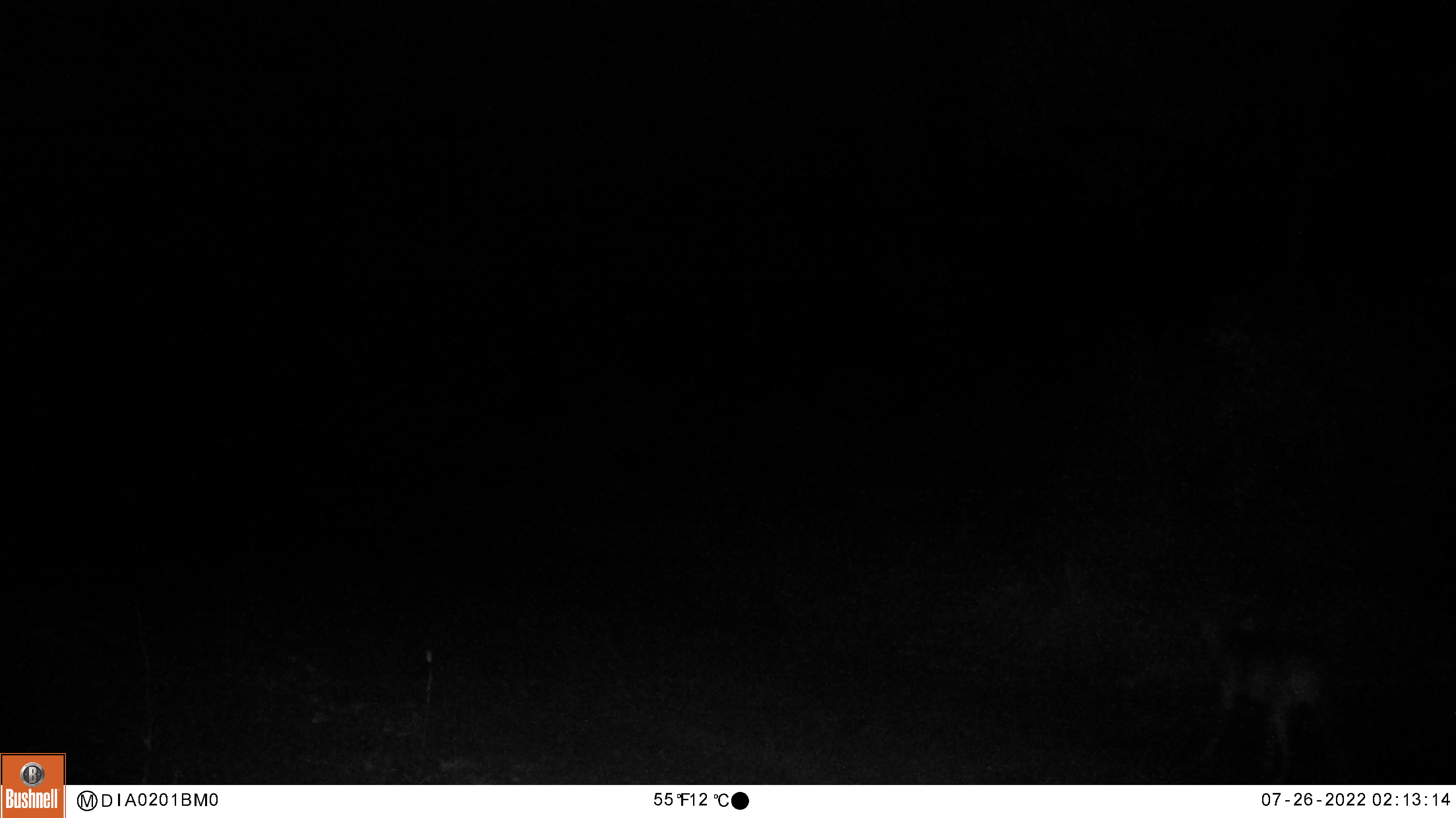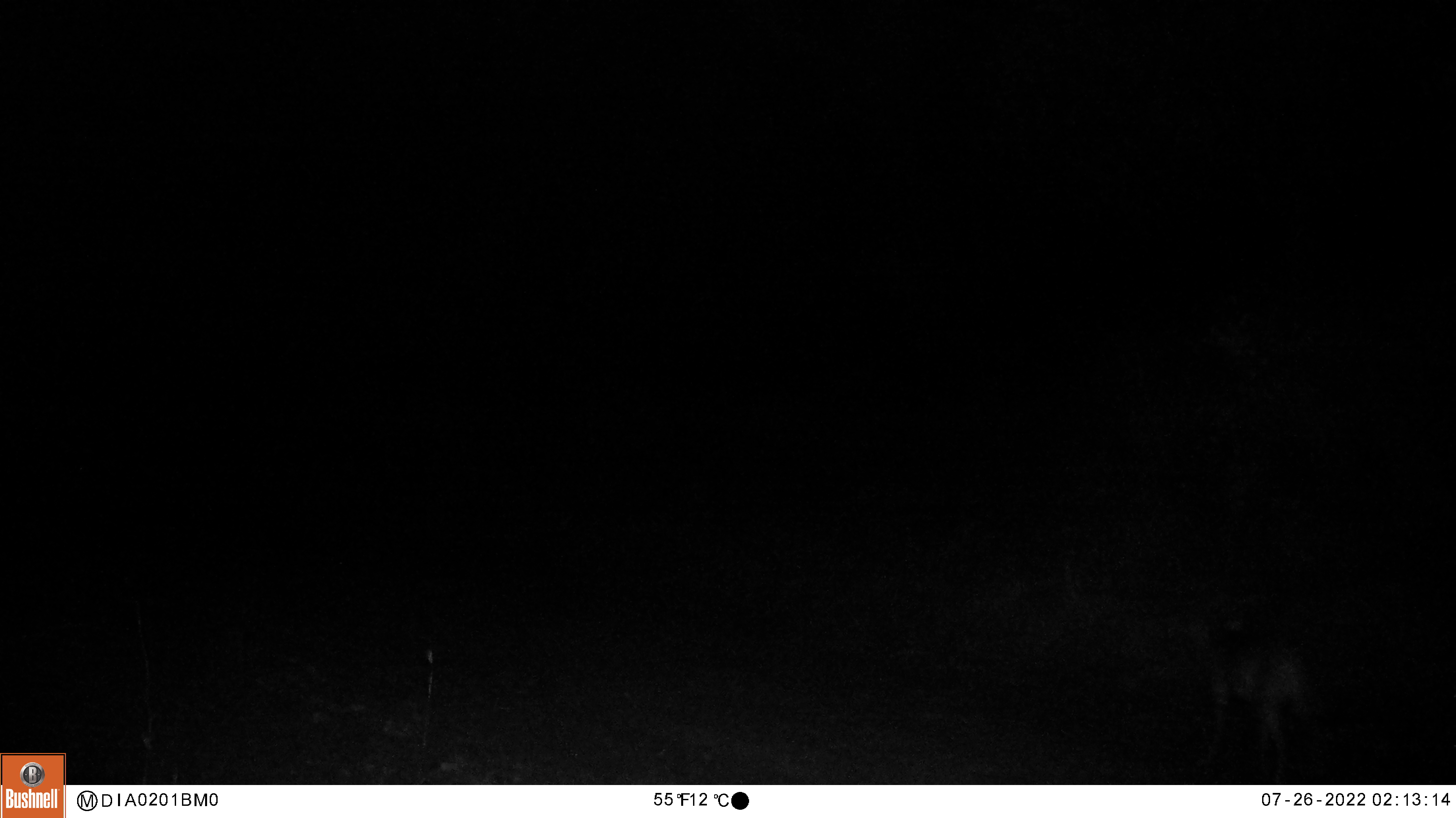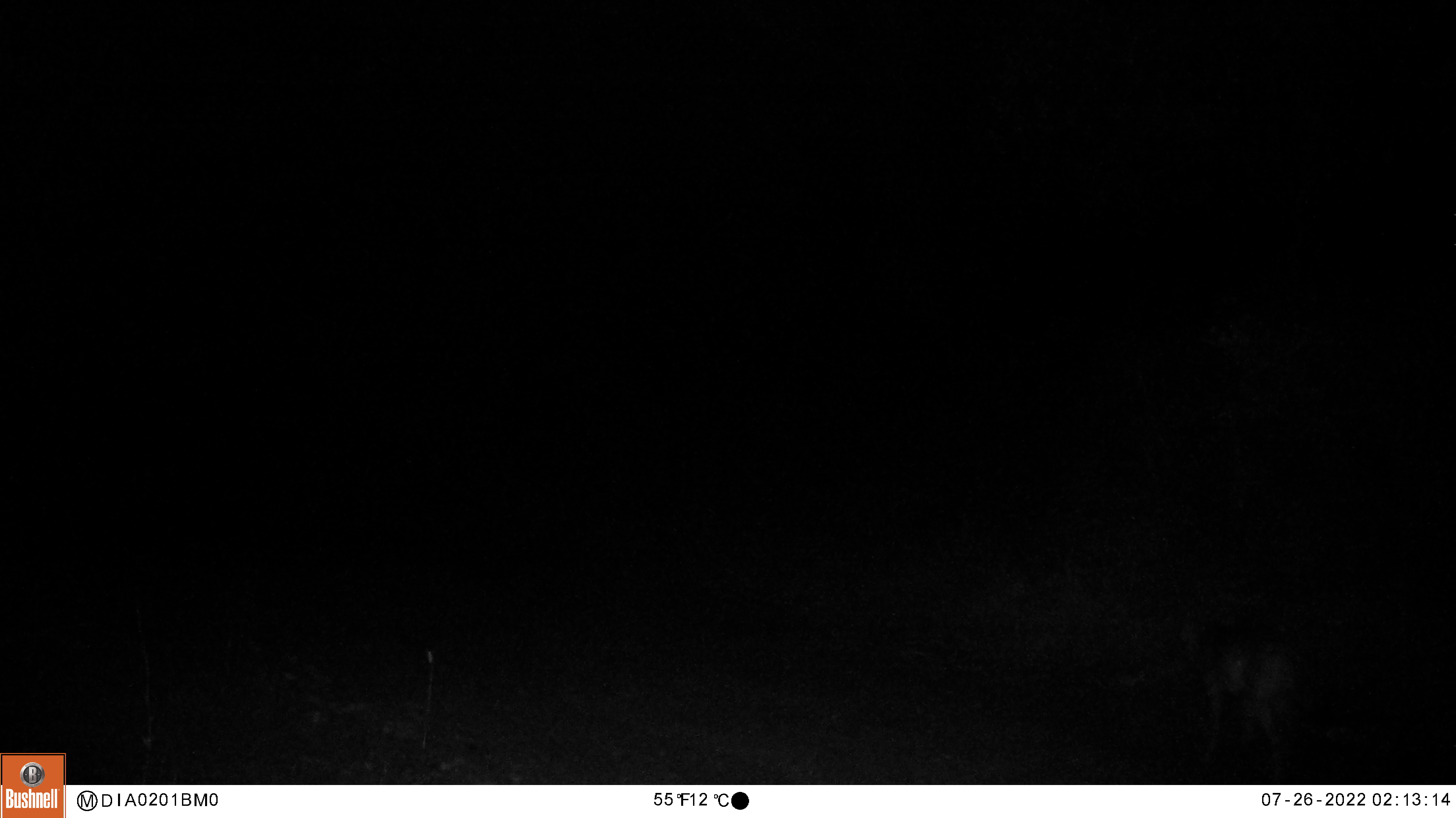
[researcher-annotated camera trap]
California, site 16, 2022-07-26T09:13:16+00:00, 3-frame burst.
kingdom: Animalia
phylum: Chordata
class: Mammalia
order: Carnivora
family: Canidae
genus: Canis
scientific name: Canis latrans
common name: coyote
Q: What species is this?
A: Coyote (Canis latrans).